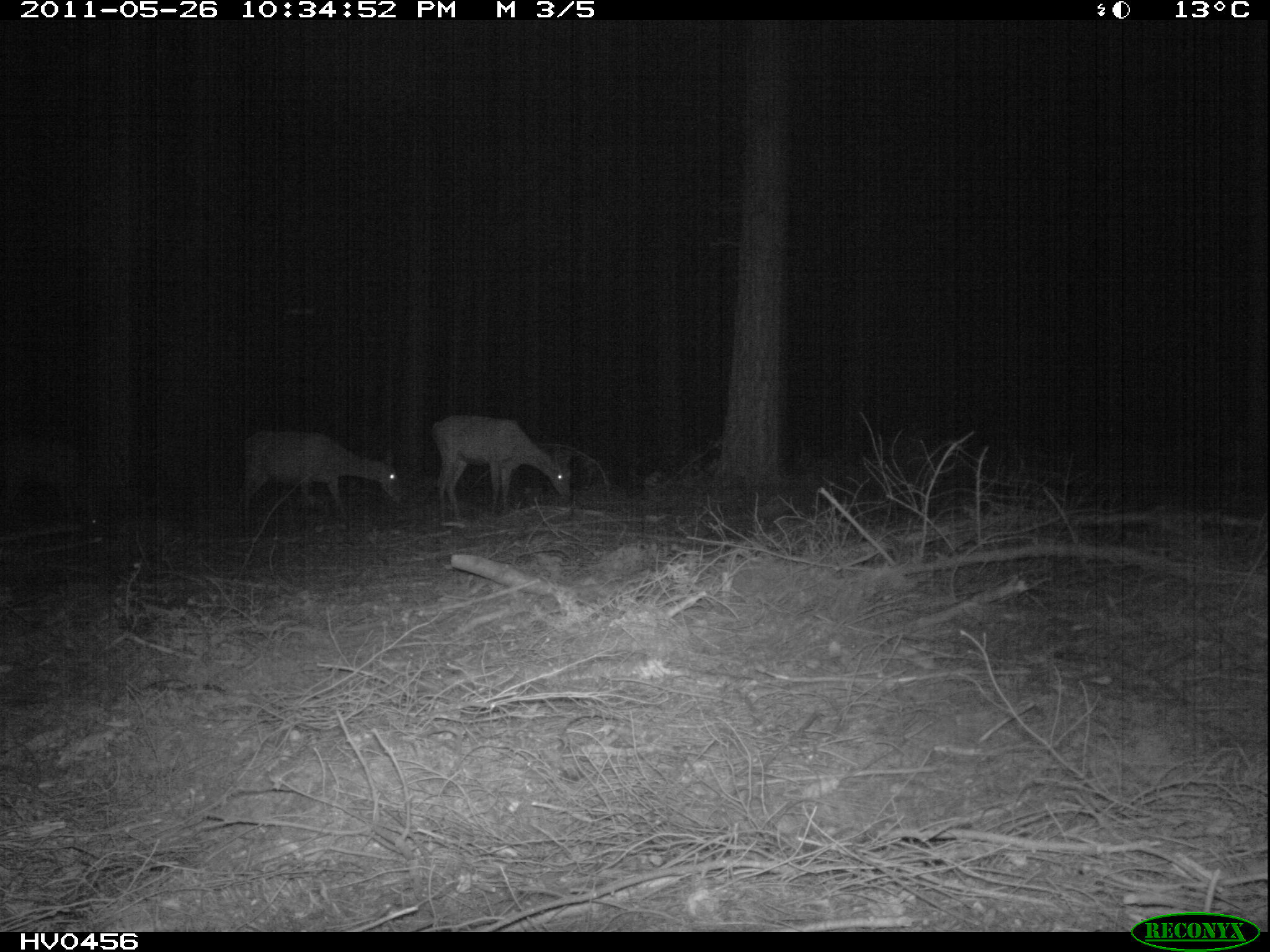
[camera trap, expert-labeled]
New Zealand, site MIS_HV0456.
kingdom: Animalia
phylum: Chordata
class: Mammalia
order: Artiodactyla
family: Cervidae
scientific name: Cervidae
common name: deer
Deer (Cervidae).